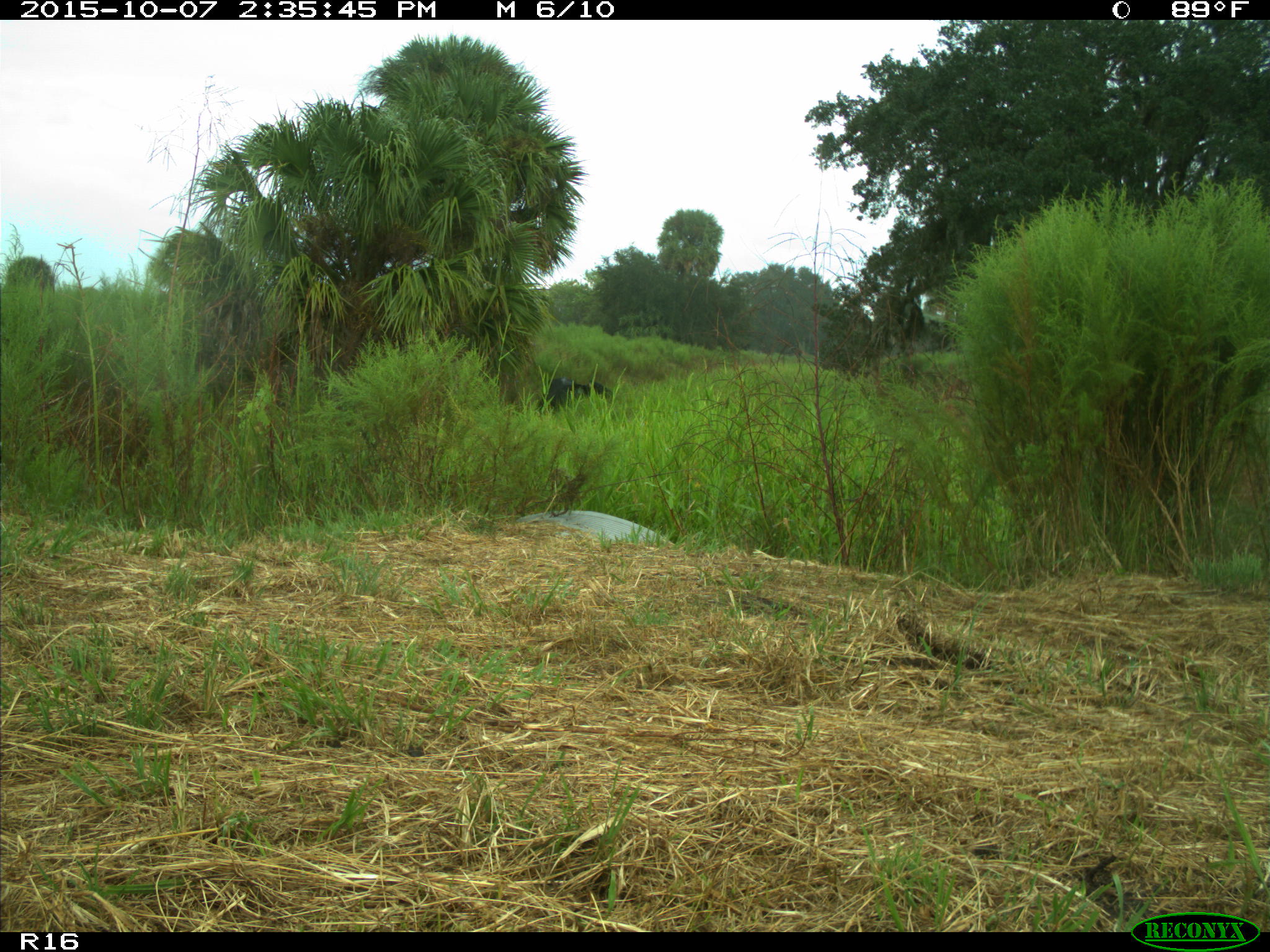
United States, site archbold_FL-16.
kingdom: Animalia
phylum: Chordata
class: Mammalia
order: Artiodactyla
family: Bovidae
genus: Bos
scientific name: Bos taurus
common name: domestic cow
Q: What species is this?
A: Bos taurus (domestic cow).